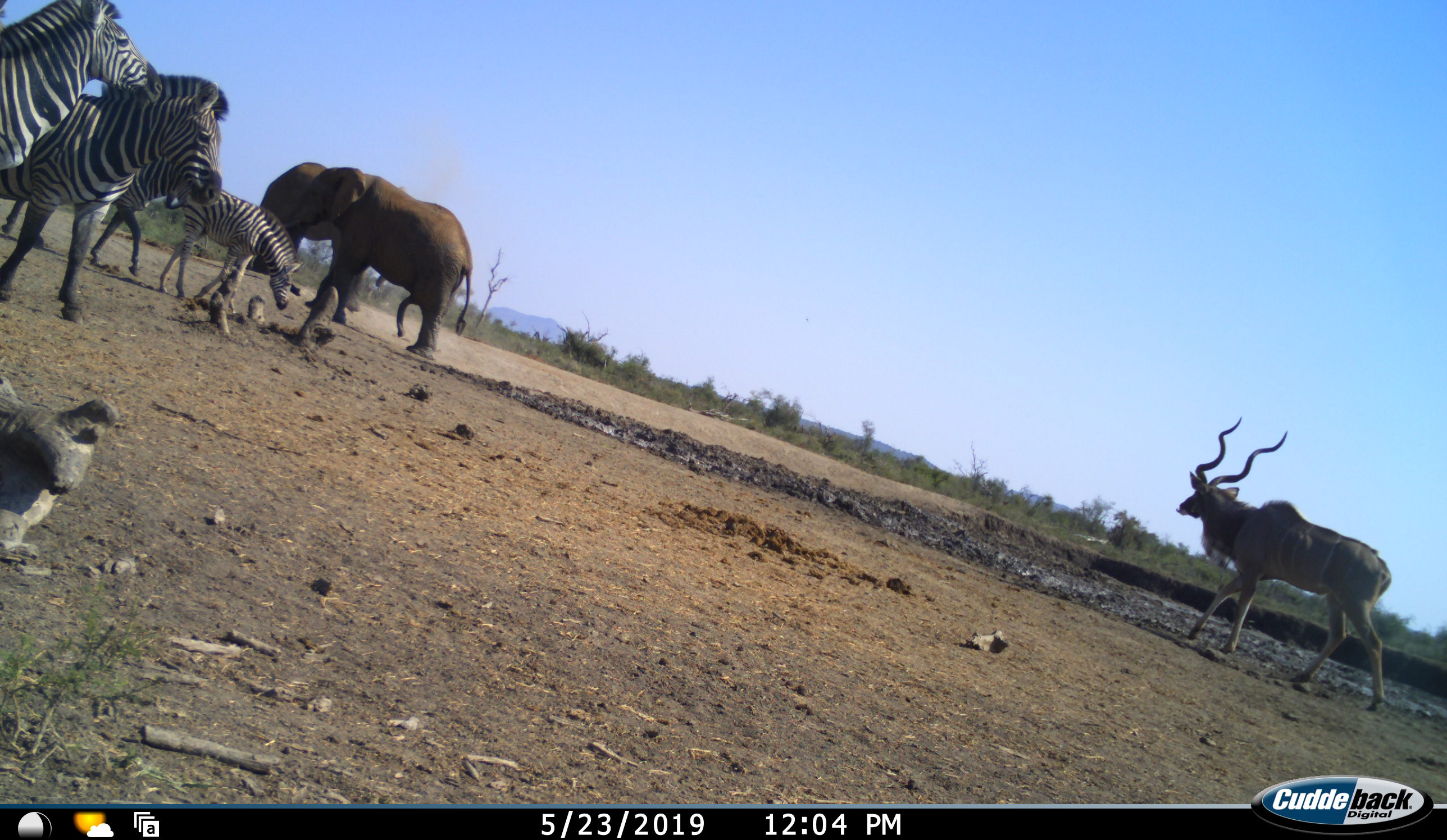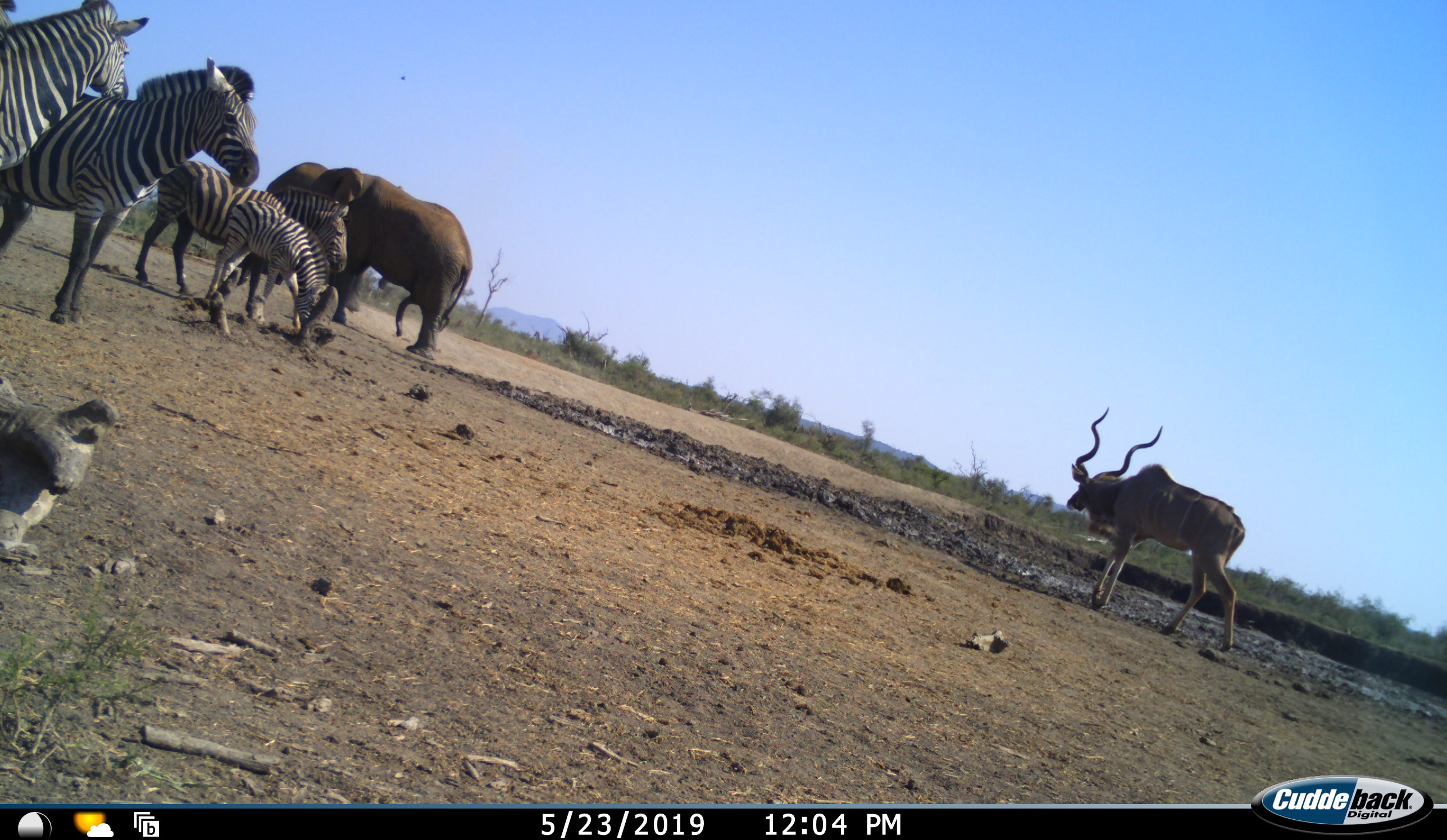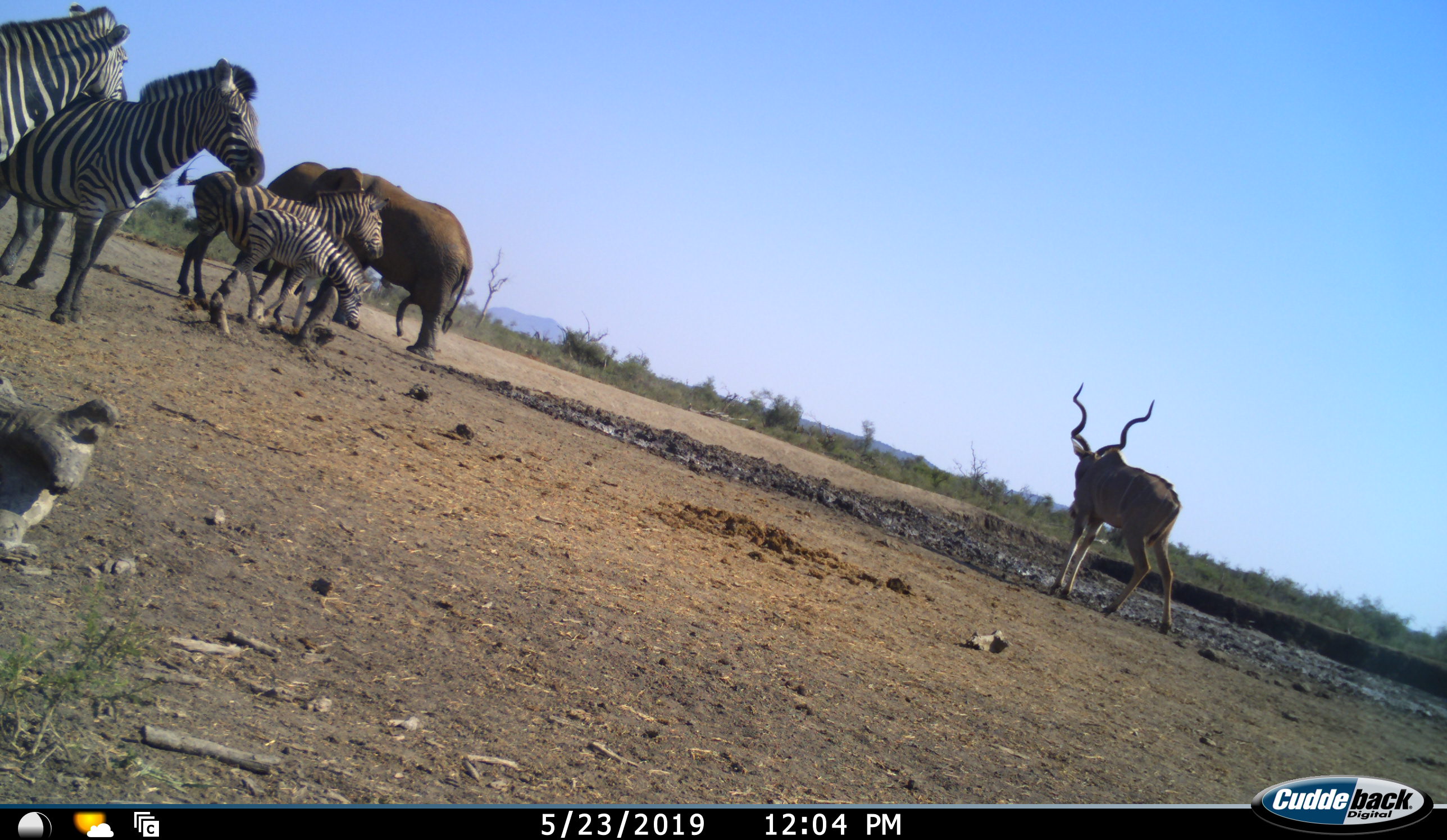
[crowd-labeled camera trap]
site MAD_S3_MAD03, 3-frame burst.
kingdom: Animalia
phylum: Chordata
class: Mammalia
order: Proboscidea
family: Elephantidae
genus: Loxodonta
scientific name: Loxodonta africana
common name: african bush elephant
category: elephant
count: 2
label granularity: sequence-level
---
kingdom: Animalia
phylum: Chordata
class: Mammalia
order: Artiodactyla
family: Bovidae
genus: Tragelaphus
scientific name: Tragelaphus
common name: kudu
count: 1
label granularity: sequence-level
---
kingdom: Animalia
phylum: Chordata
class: Mammalia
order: Perissodactyla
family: Equidae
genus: Equus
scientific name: Equus quagga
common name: plains zebra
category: zebraplains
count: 4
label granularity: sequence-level